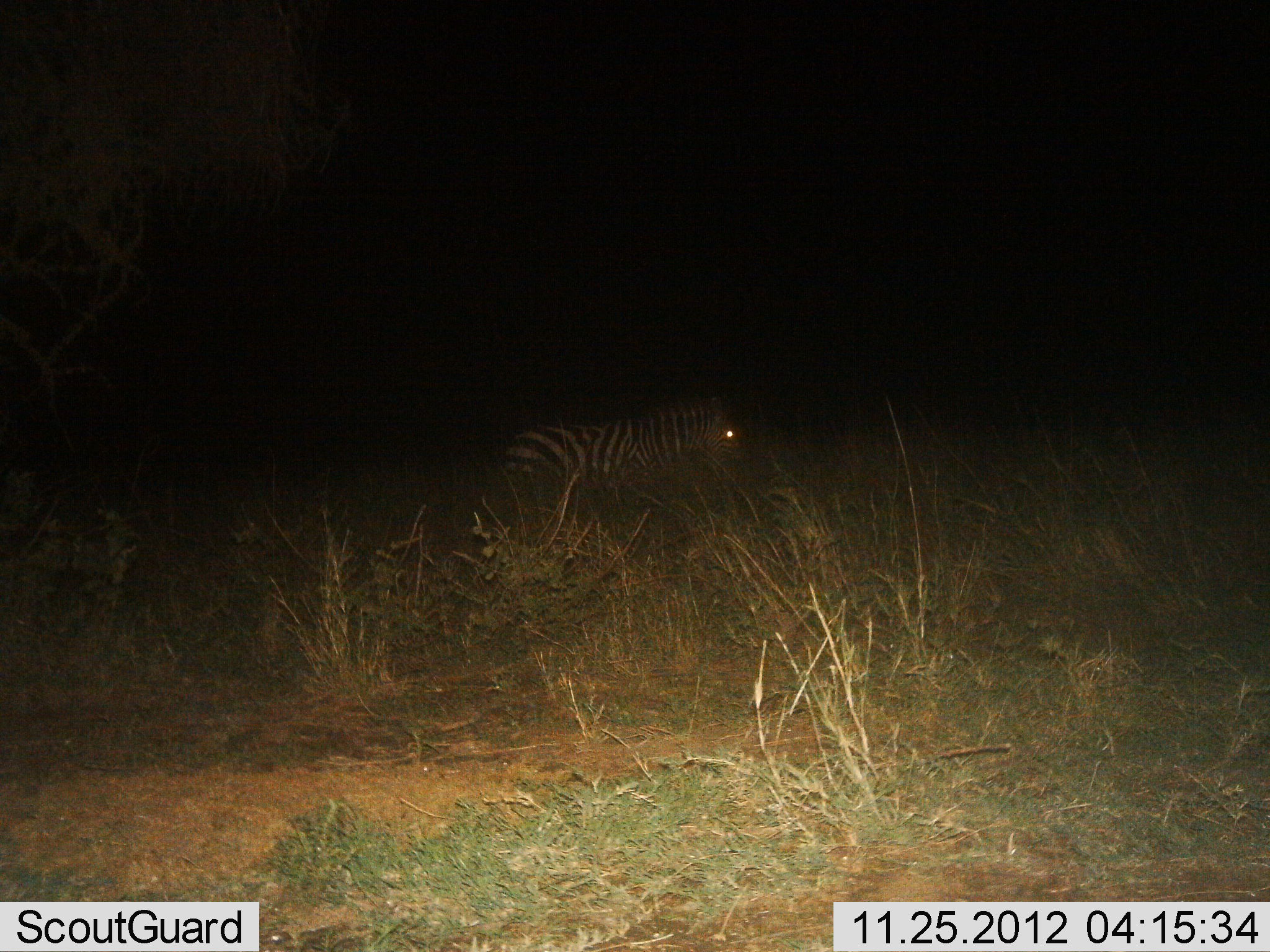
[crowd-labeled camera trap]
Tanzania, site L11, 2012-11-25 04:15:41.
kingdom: Animalia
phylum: Chordata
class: Mammalia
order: Perissodactyla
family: Equidae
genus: Equus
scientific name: Equus quagga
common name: plains zebra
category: zebra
Zebra (plains zebra) (Equus quagga), count 1. Behavior (volunteer vote fractions): standing 50%, resting 10%, moving 40%, interacting 0%. Young present (vote fraction): 0%. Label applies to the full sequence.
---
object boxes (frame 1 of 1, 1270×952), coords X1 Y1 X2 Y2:
animal: 502 393 740 494